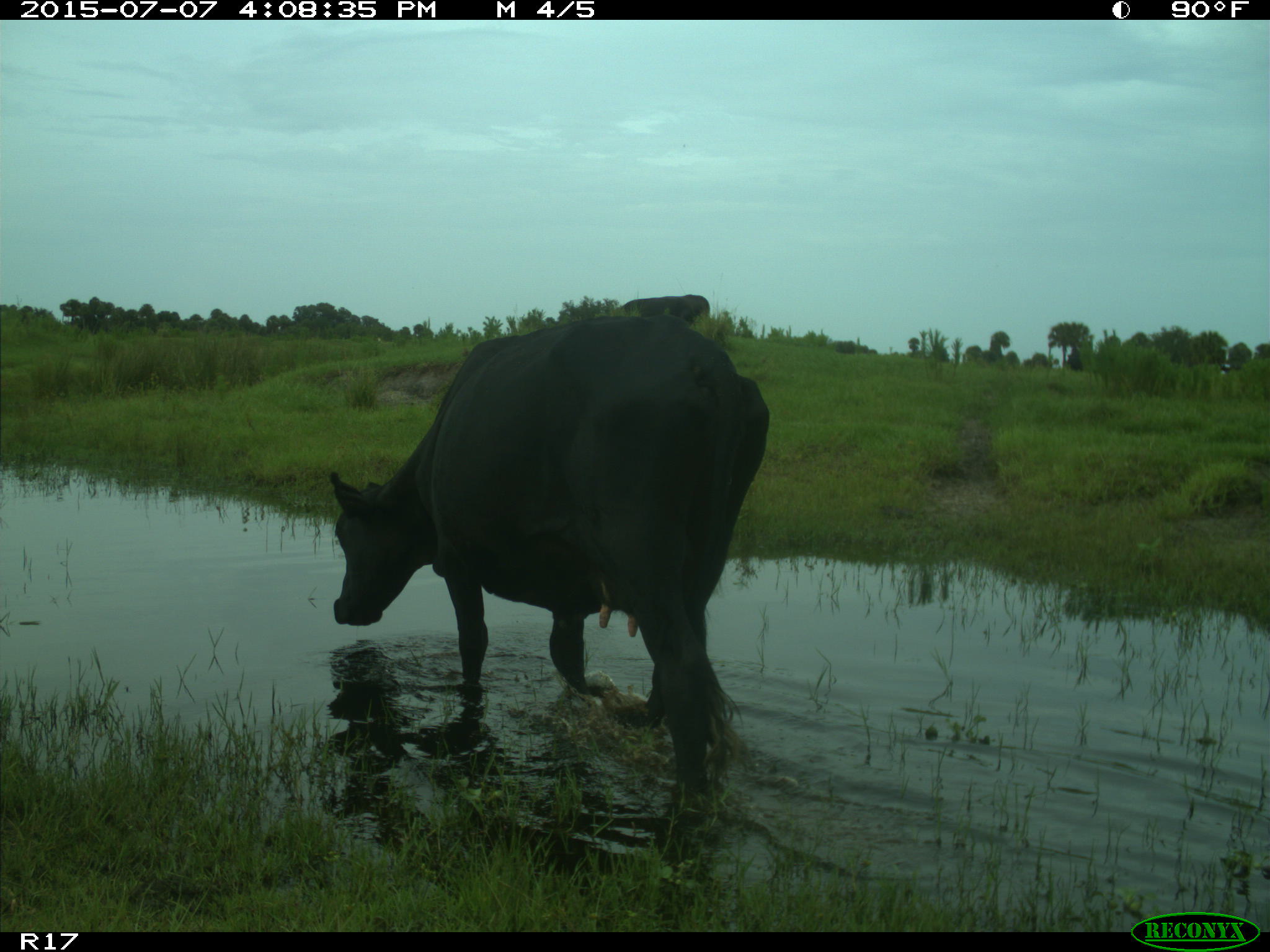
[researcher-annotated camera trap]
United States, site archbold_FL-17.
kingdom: Animalia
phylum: Chordata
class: Mammalia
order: Artiodactyla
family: Bovidae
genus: Bos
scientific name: Bos taurus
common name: domestic cow